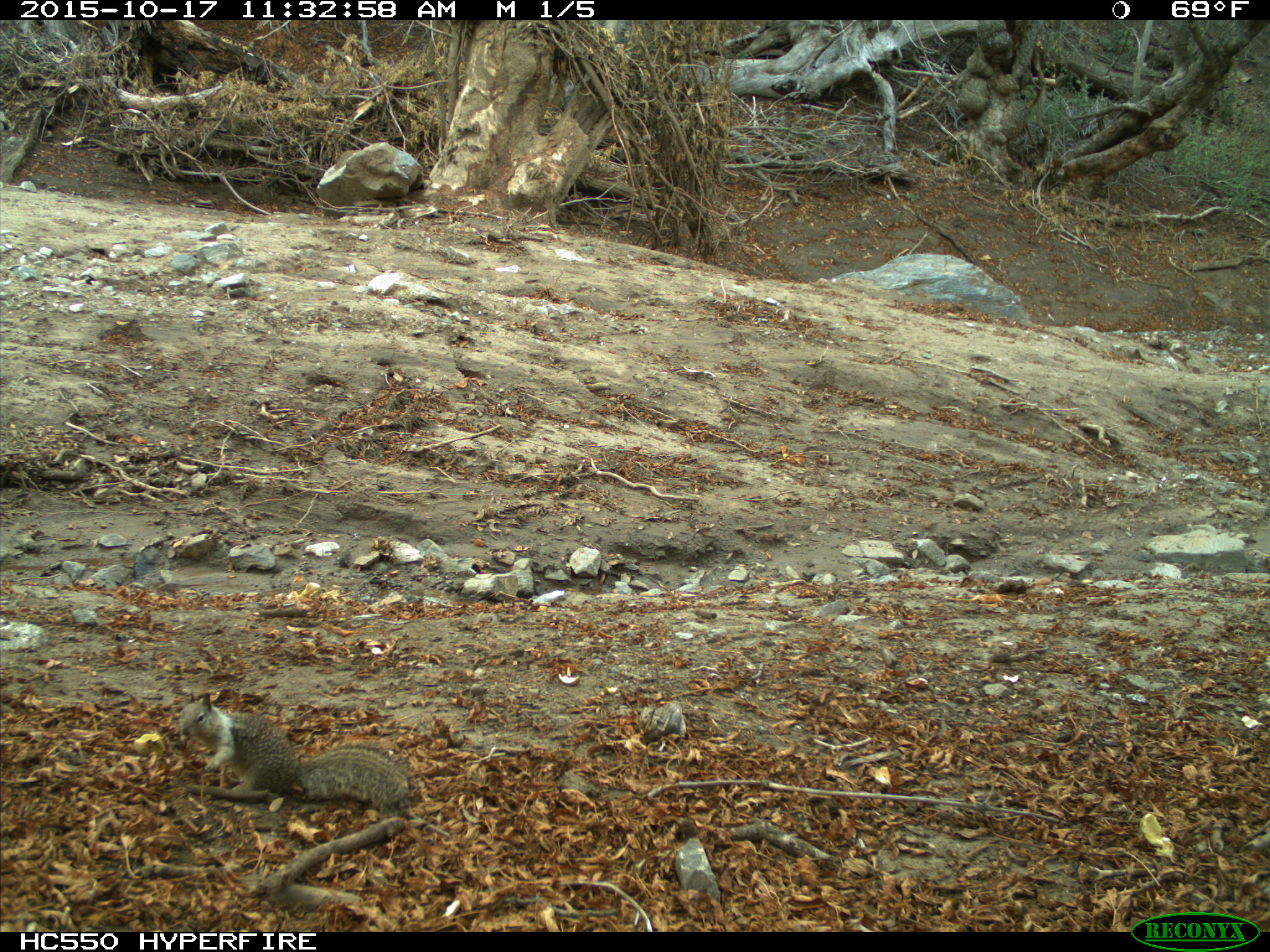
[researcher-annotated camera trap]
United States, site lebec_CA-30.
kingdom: Animalia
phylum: Chordata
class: Mammalia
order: Rodentia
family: Sciuridae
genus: Otospermophilus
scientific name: Otospermophilus beecheyi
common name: california ground squirrel